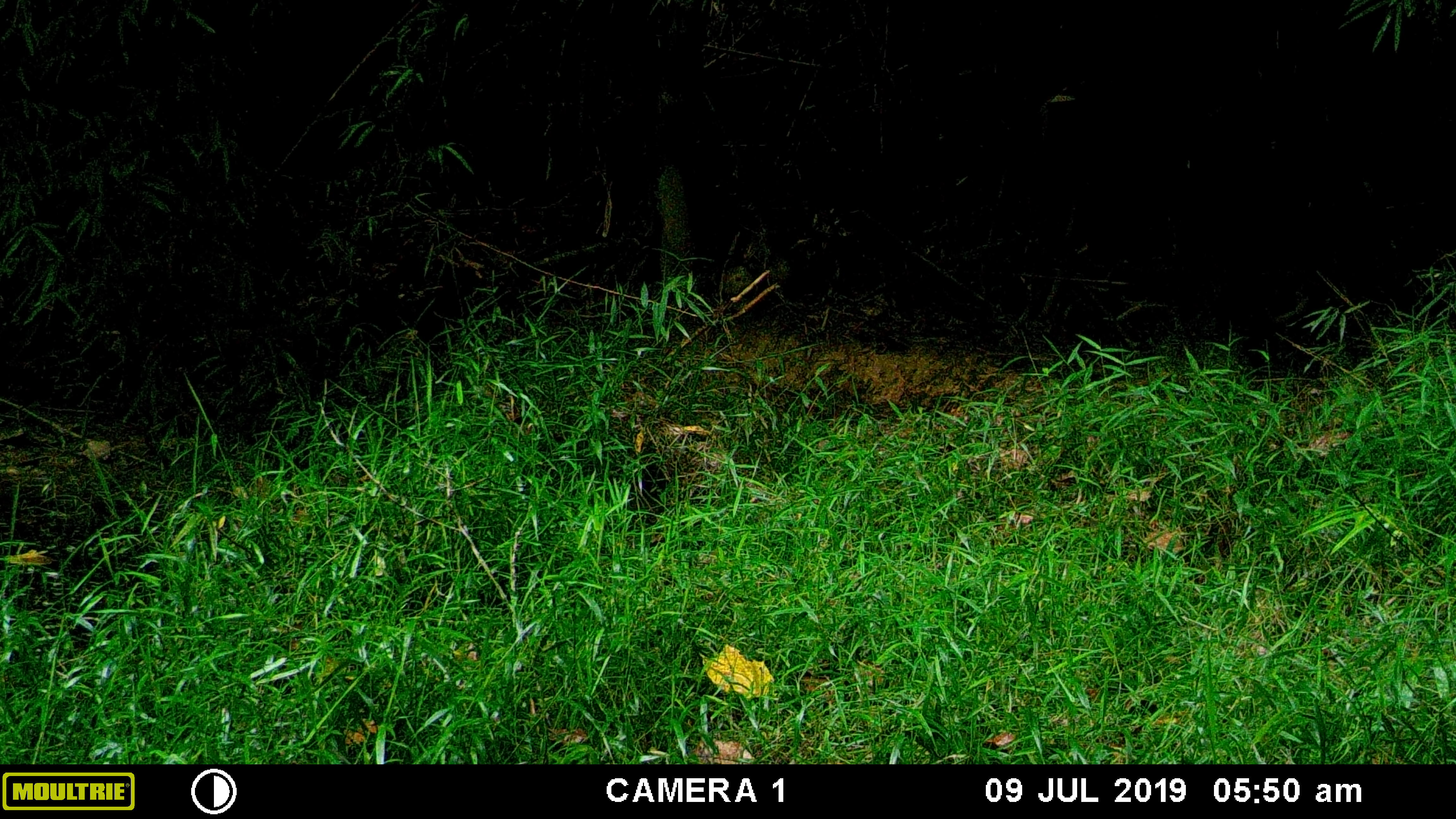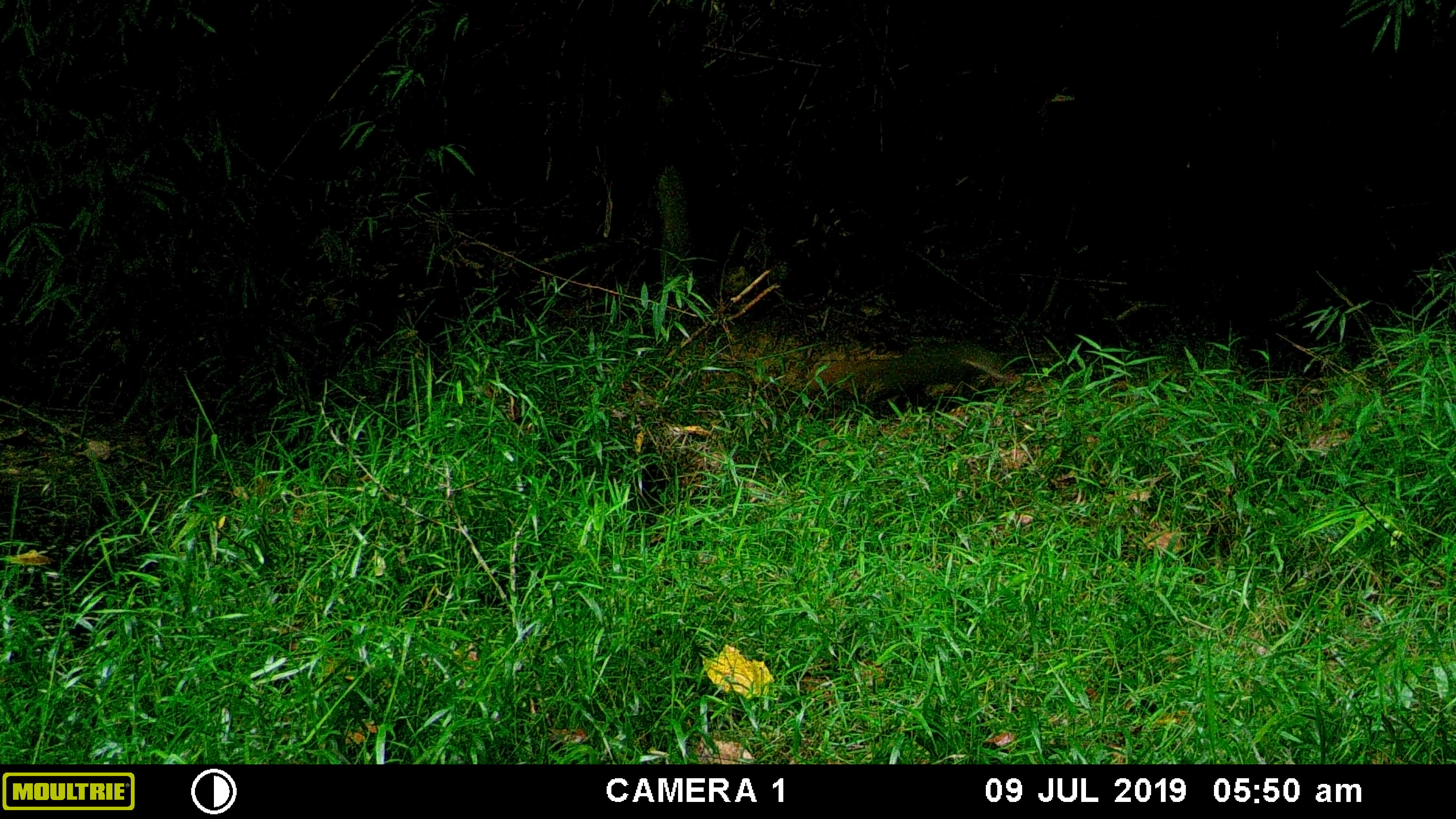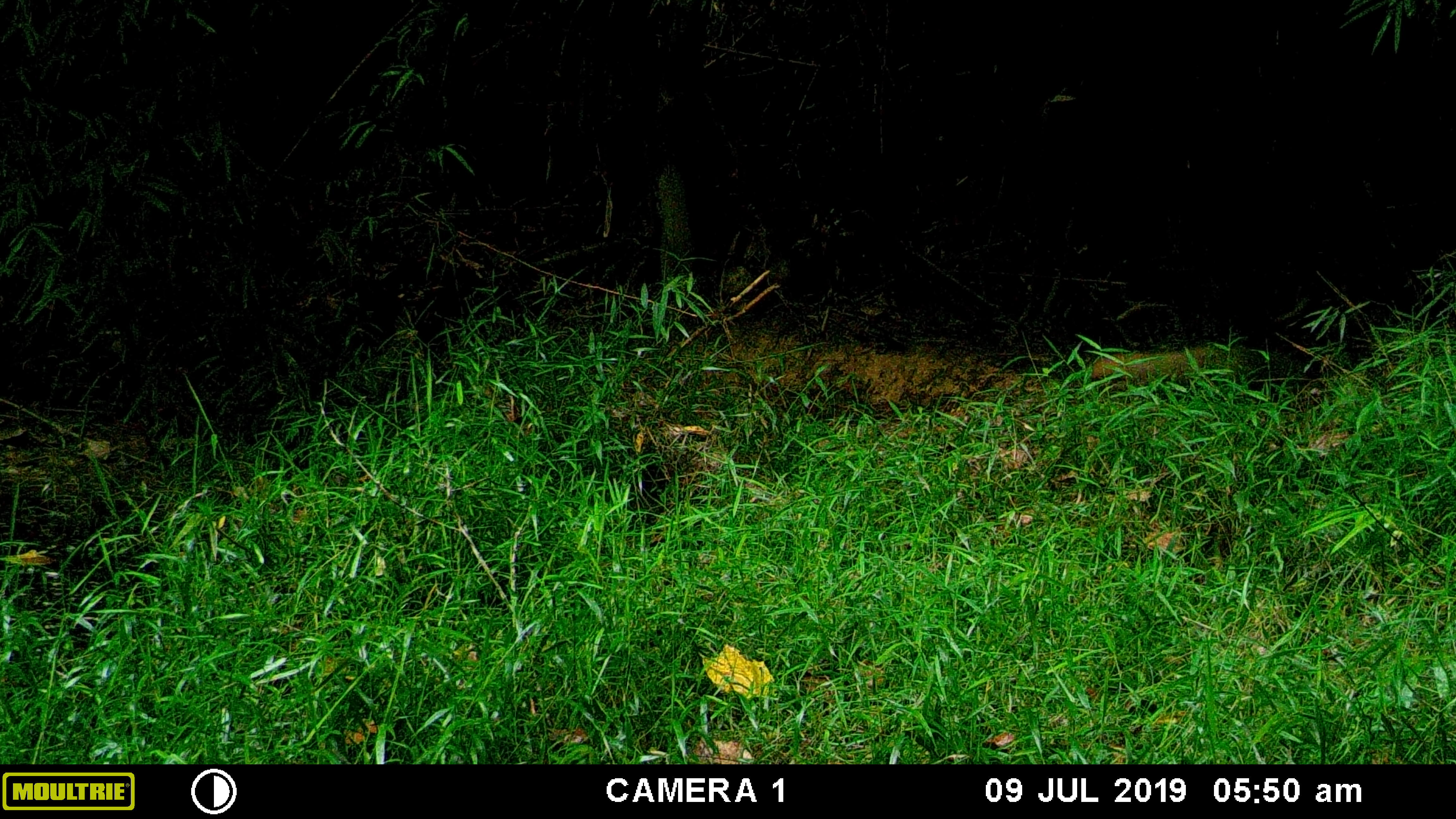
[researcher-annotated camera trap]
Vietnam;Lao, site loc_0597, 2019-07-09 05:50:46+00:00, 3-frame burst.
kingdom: Animalia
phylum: Chordata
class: Mammalia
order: Carnivora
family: Herpestidae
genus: Urva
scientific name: Urva urva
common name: crab-eating mongoose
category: crab eating mongoose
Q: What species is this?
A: Crab eating mongoose (crab-eating mongoose) (Urva urva).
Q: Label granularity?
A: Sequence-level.